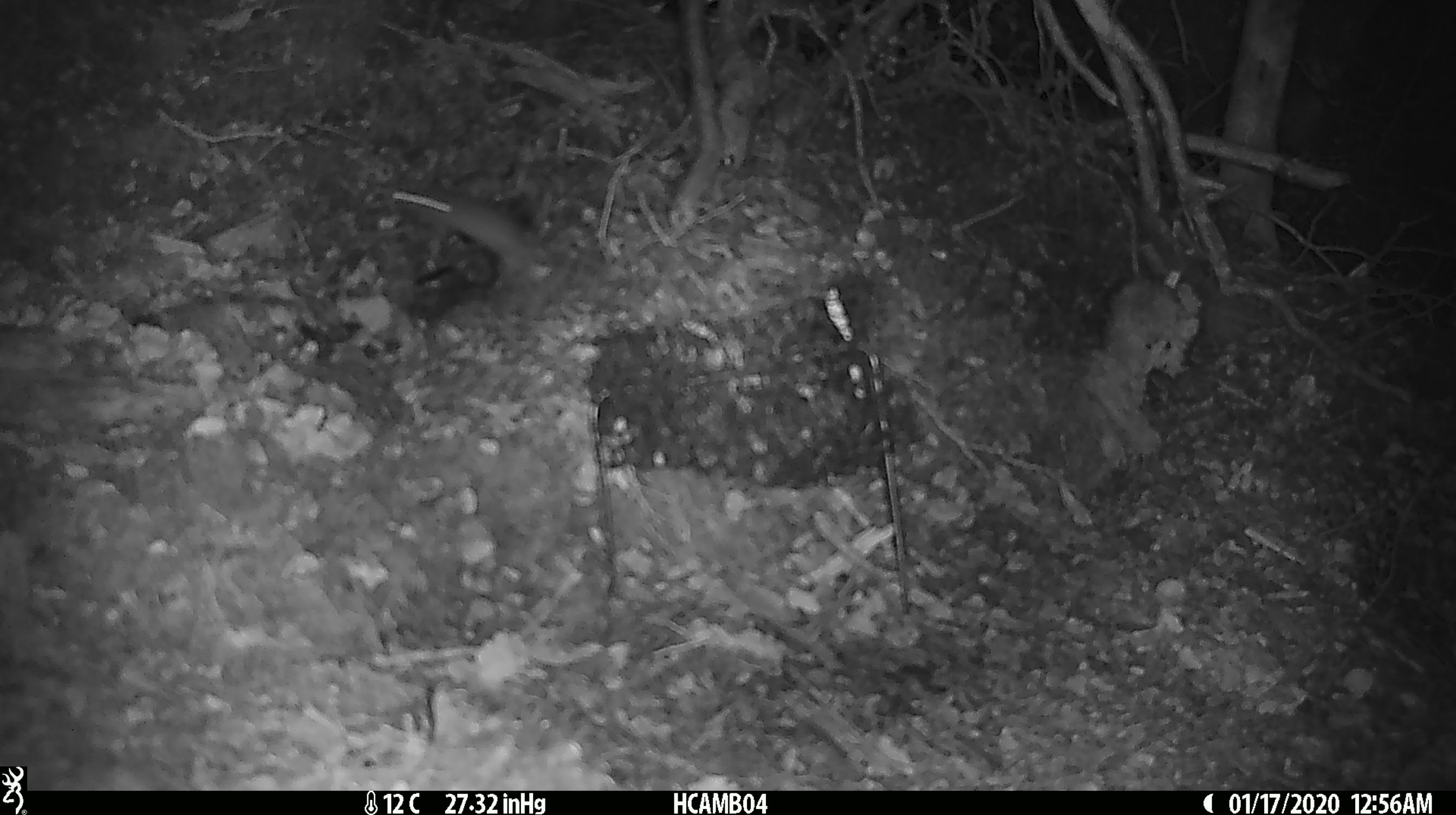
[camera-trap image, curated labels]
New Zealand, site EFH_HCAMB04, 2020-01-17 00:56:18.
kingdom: Animalia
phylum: Chordata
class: Mammalia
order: Rodentia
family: Muridae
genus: Mus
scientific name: Mus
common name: mouse